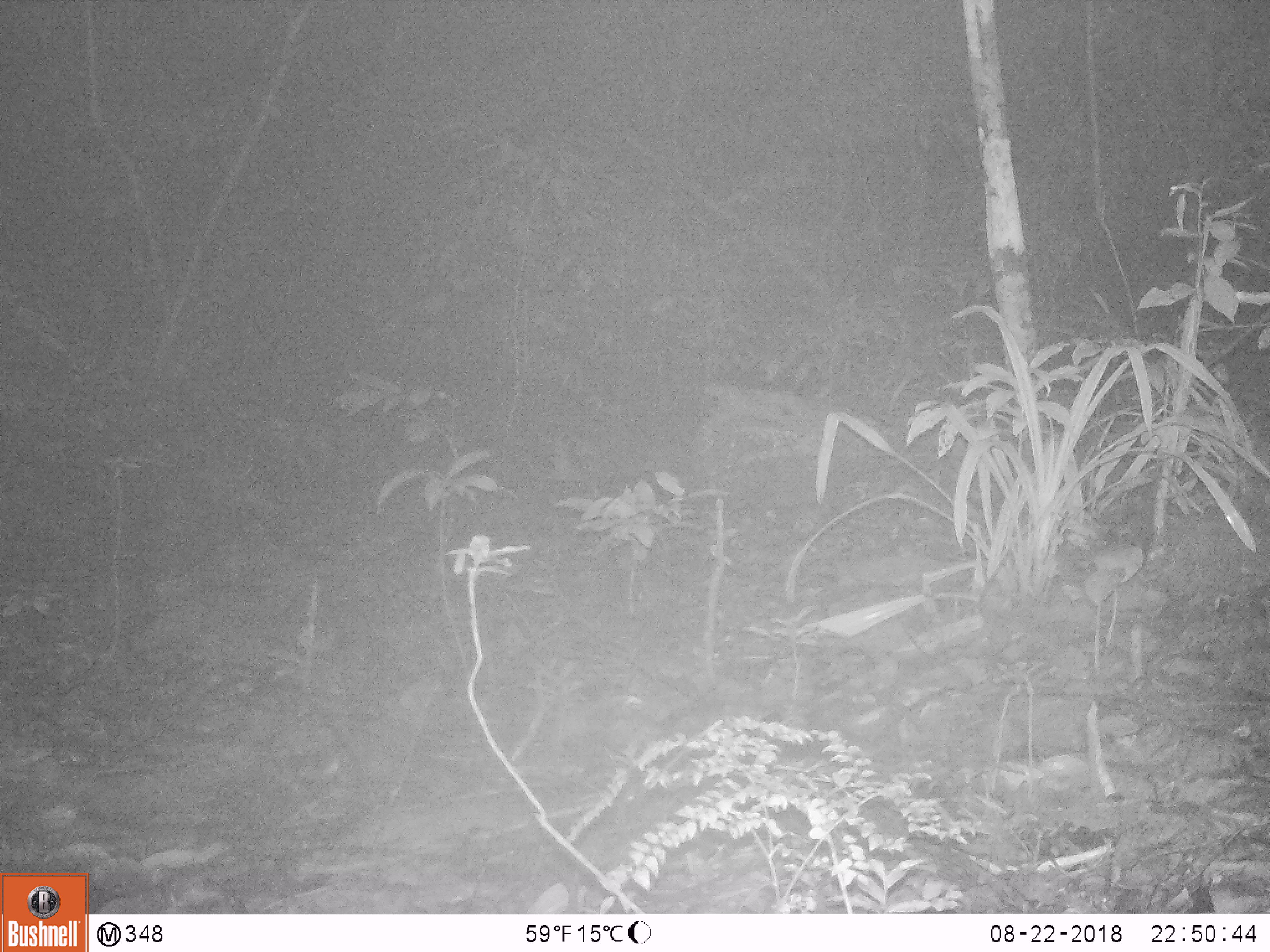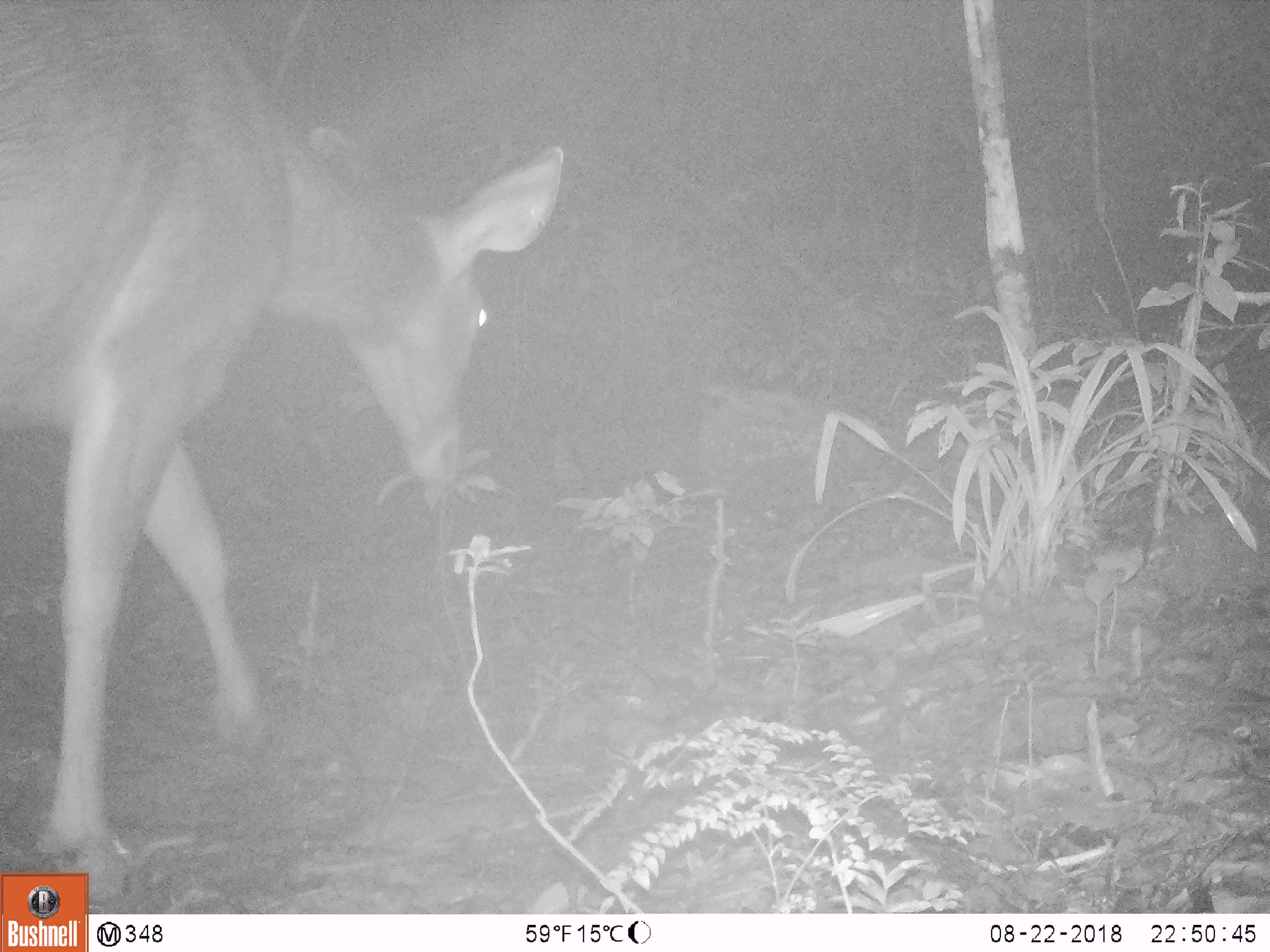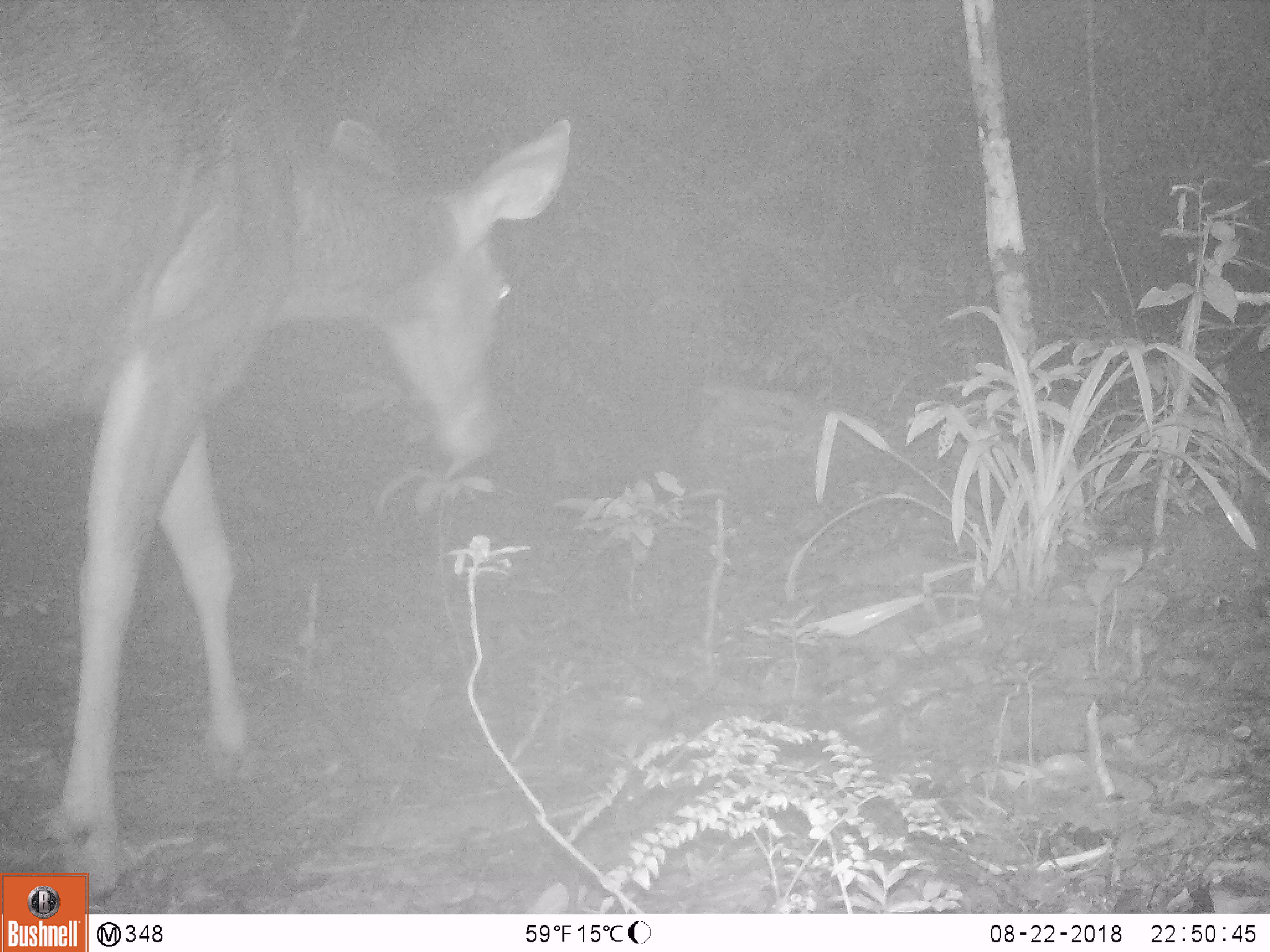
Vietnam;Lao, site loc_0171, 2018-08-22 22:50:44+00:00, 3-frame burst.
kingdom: Animalia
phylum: Chordata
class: Mammalia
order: Artiodactyla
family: Cervidae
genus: Rusa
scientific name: Rusa unicolor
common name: sambar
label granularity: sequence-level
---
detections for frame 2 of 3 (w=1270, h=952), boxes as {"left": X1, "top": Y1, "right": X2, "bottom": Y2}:
sambar: {"left": 0, "top": 1, "right": 563, "bottom": 905}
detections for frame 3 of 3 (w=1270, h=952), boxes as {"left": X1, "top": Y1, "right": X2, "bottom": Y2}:
sambar: {"left": 0, "top": 1, "right": 567, "bottom": 899}